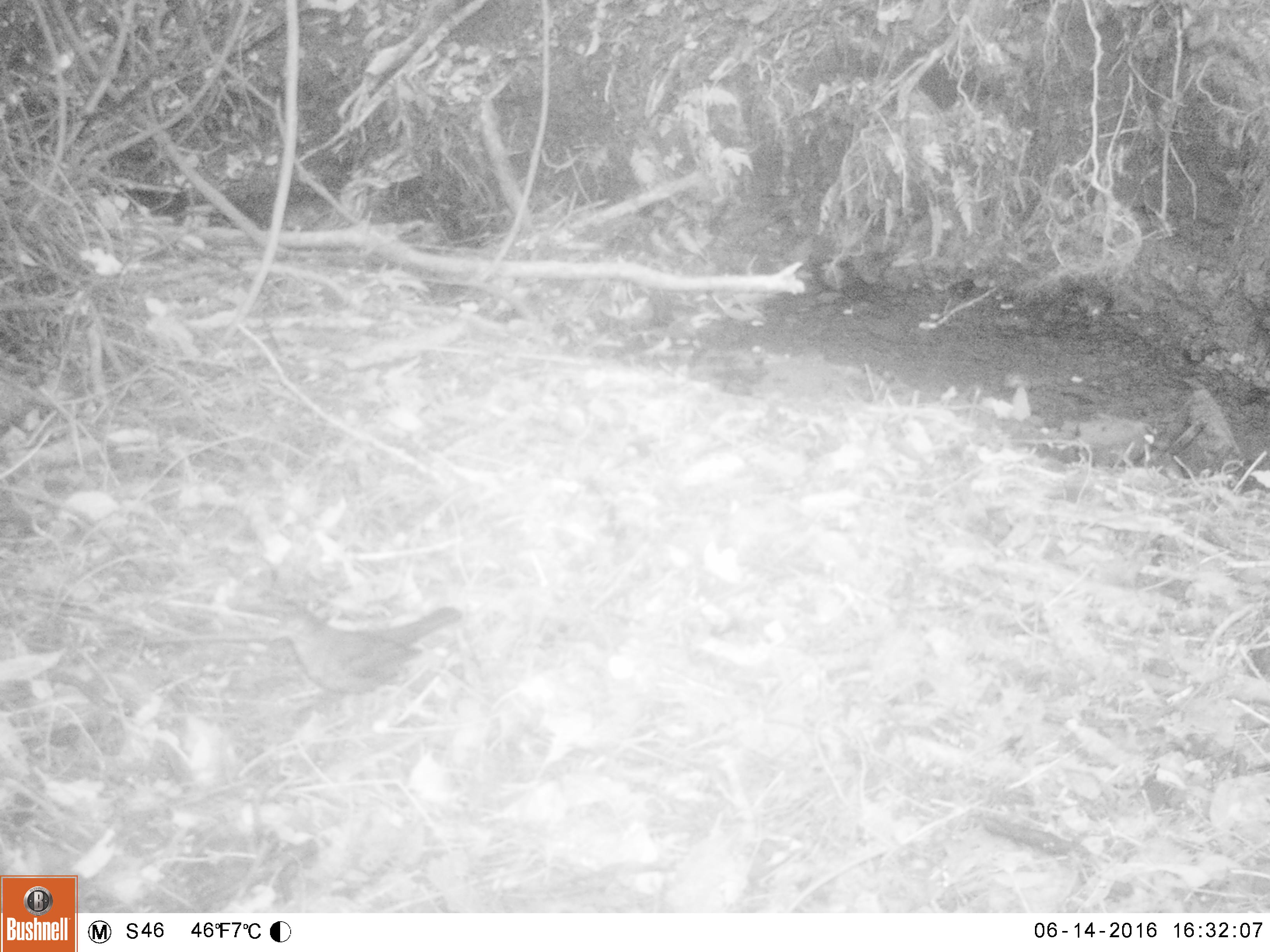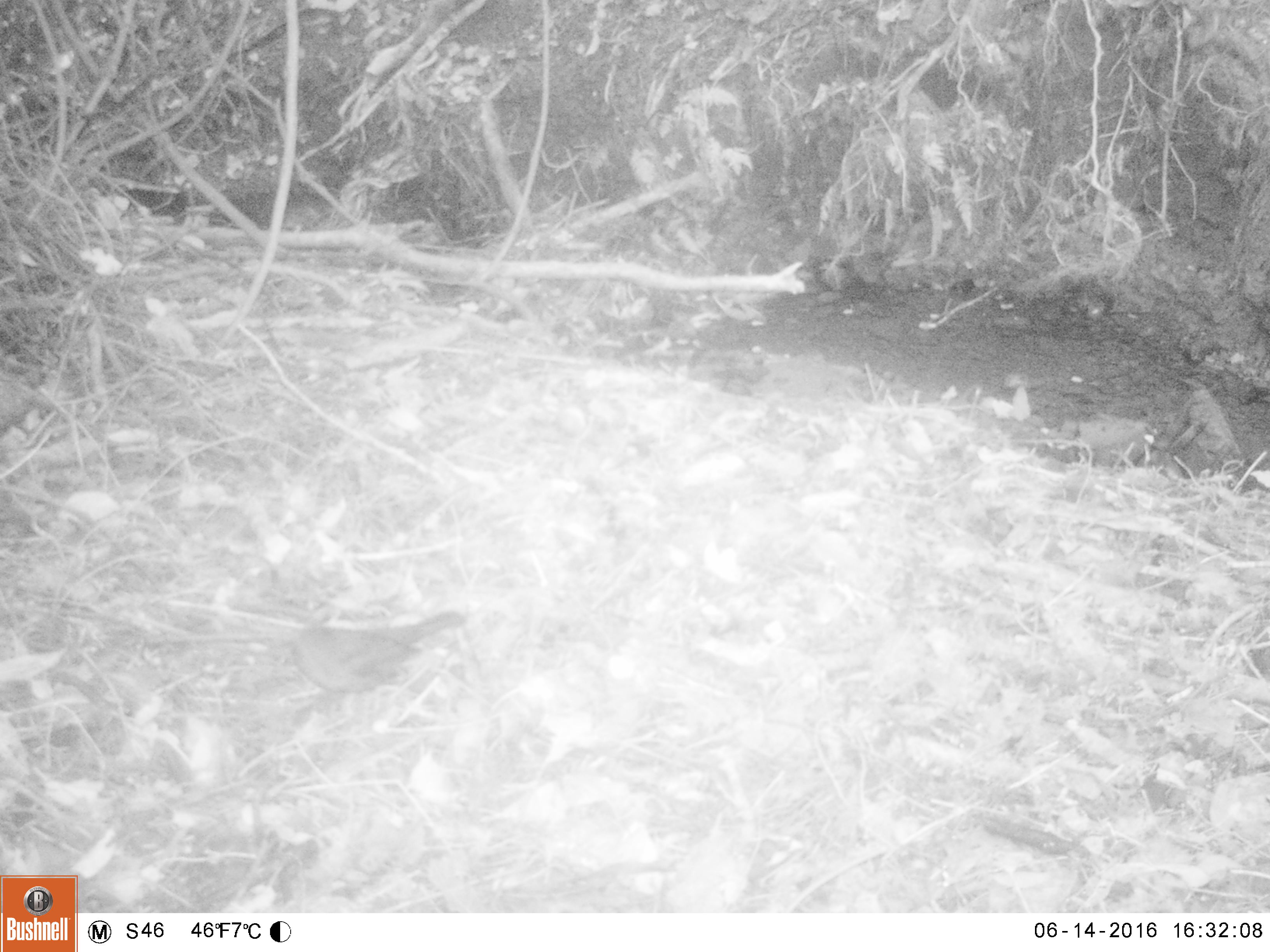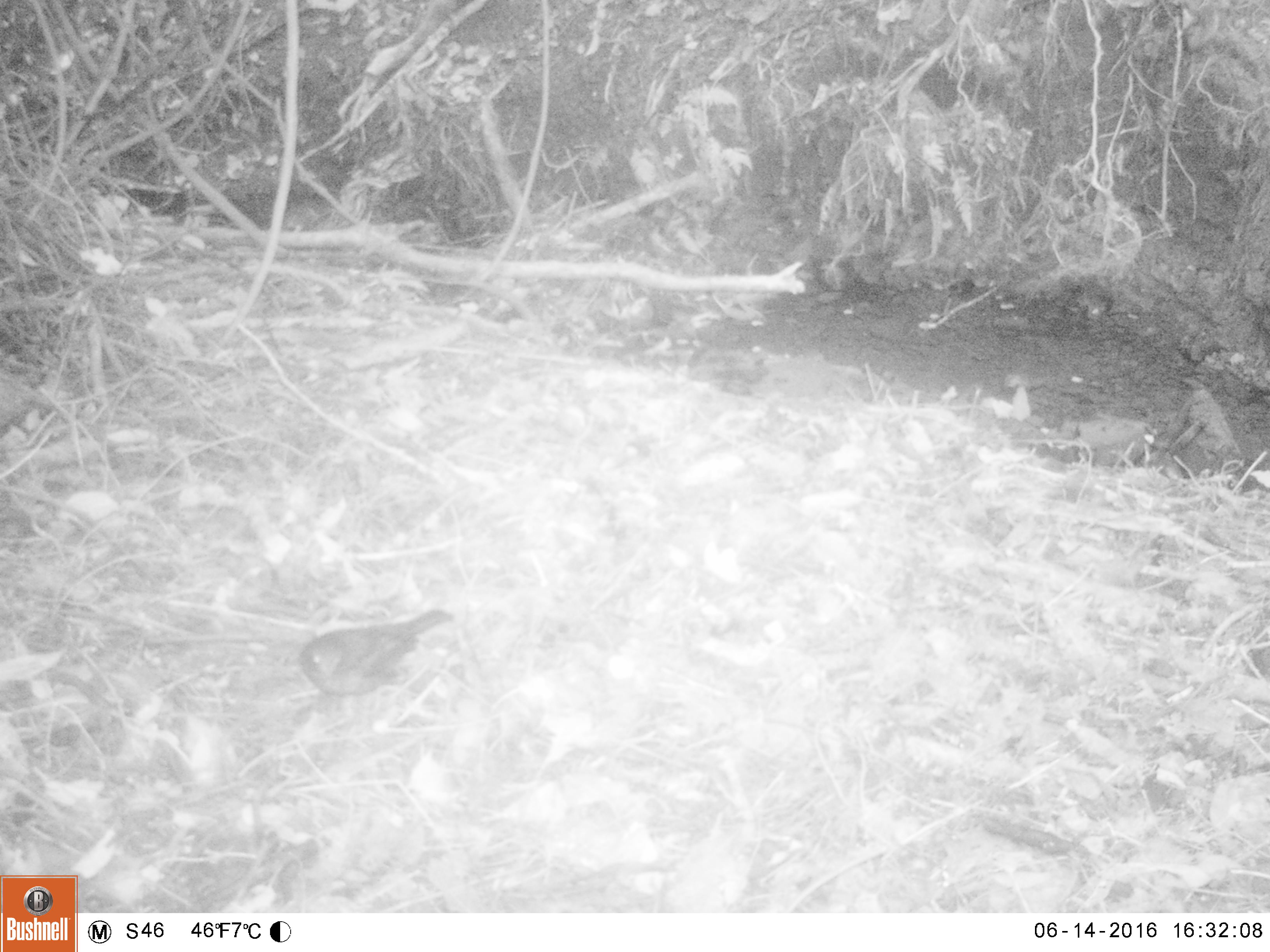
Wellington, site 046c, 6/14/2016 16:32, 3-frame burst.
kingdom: Animalia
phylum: Chordata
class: Aves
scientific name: Aves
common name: bird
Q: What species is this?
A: Bird (Aves).